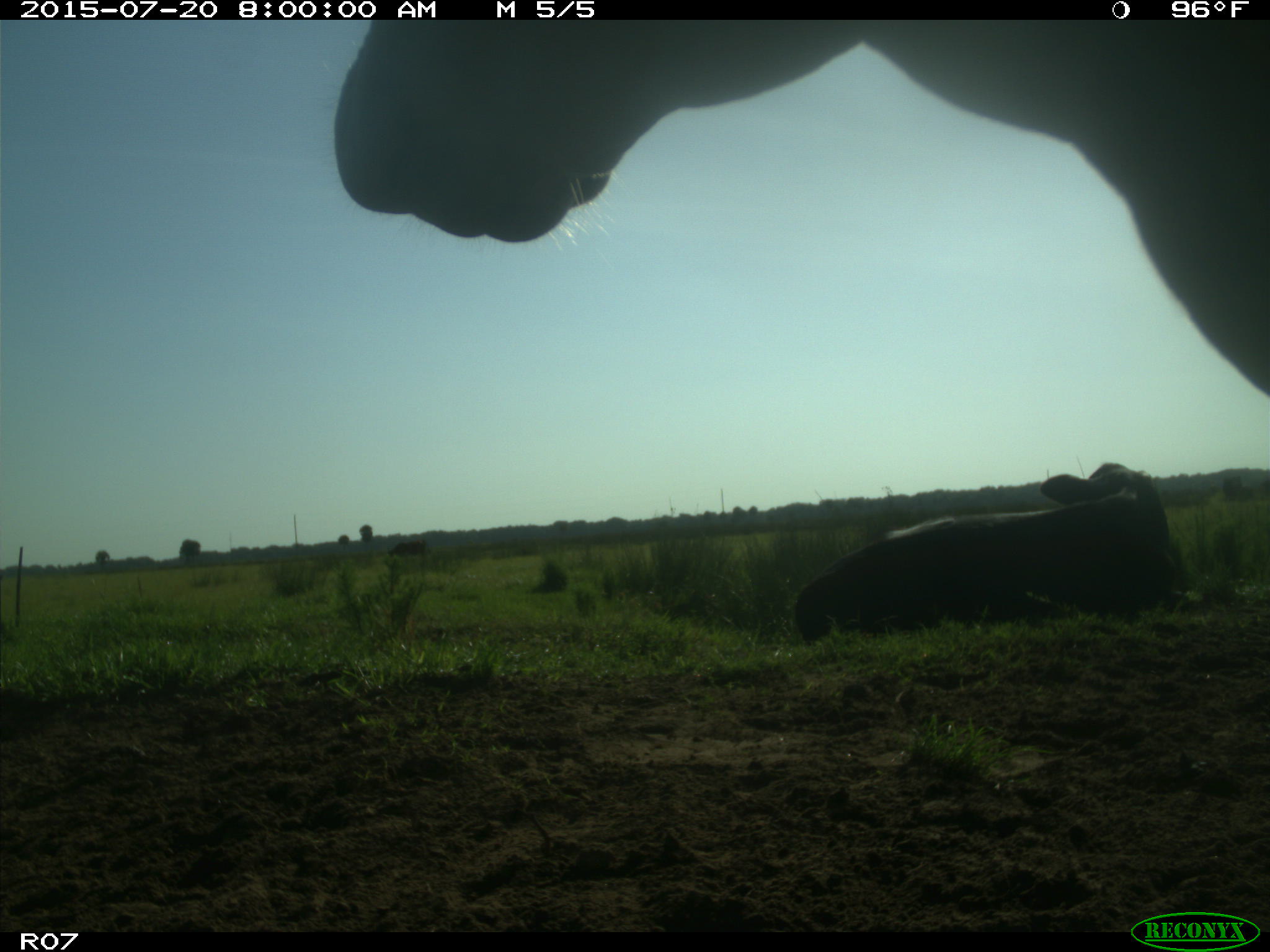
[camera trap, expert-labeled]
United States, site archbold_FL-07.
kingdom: Animalia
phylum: Chordata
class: Mammalia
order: Artiodactyla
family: Bovidae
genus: Bos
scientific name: Bos taurus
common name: domestic cow